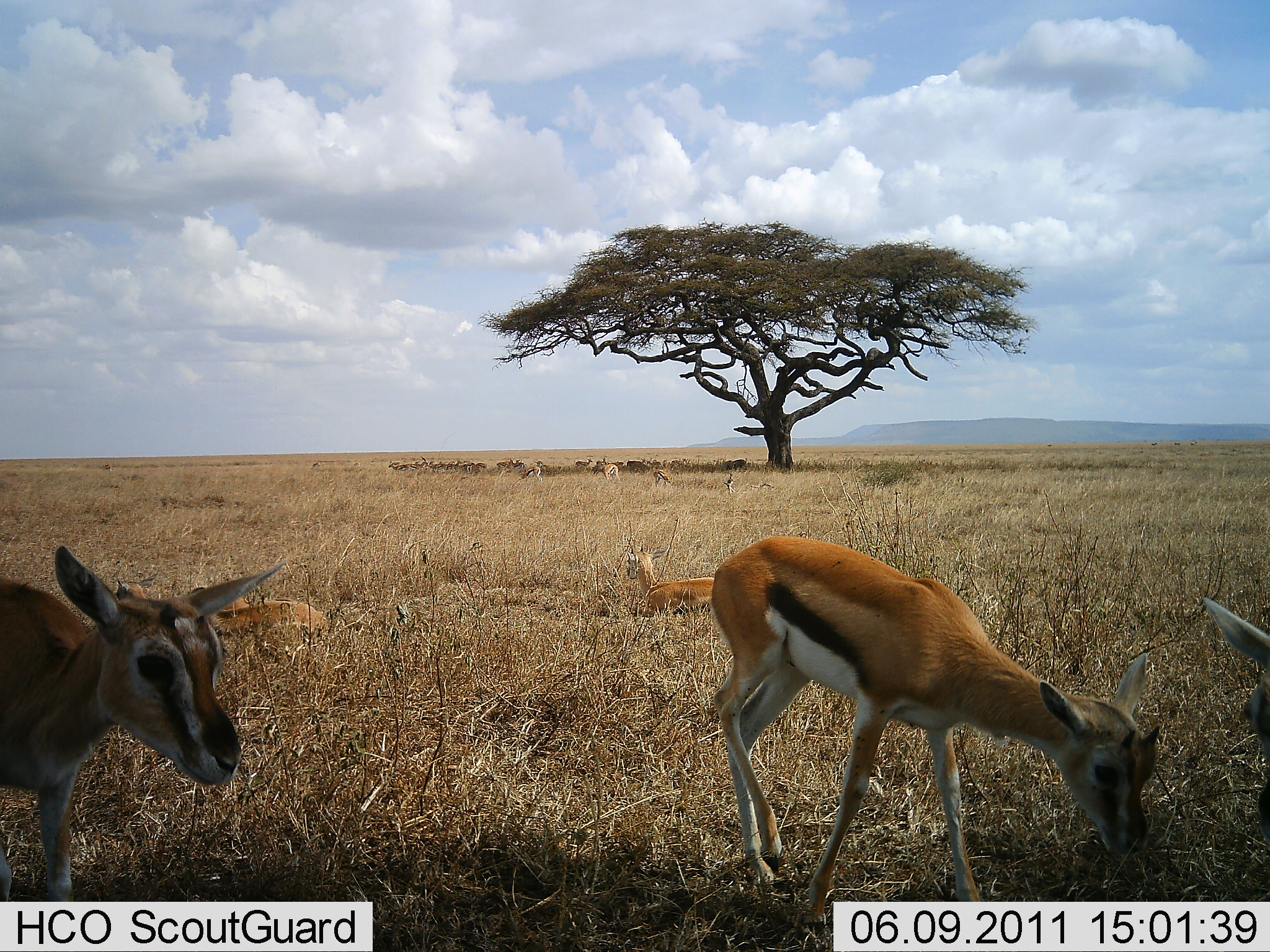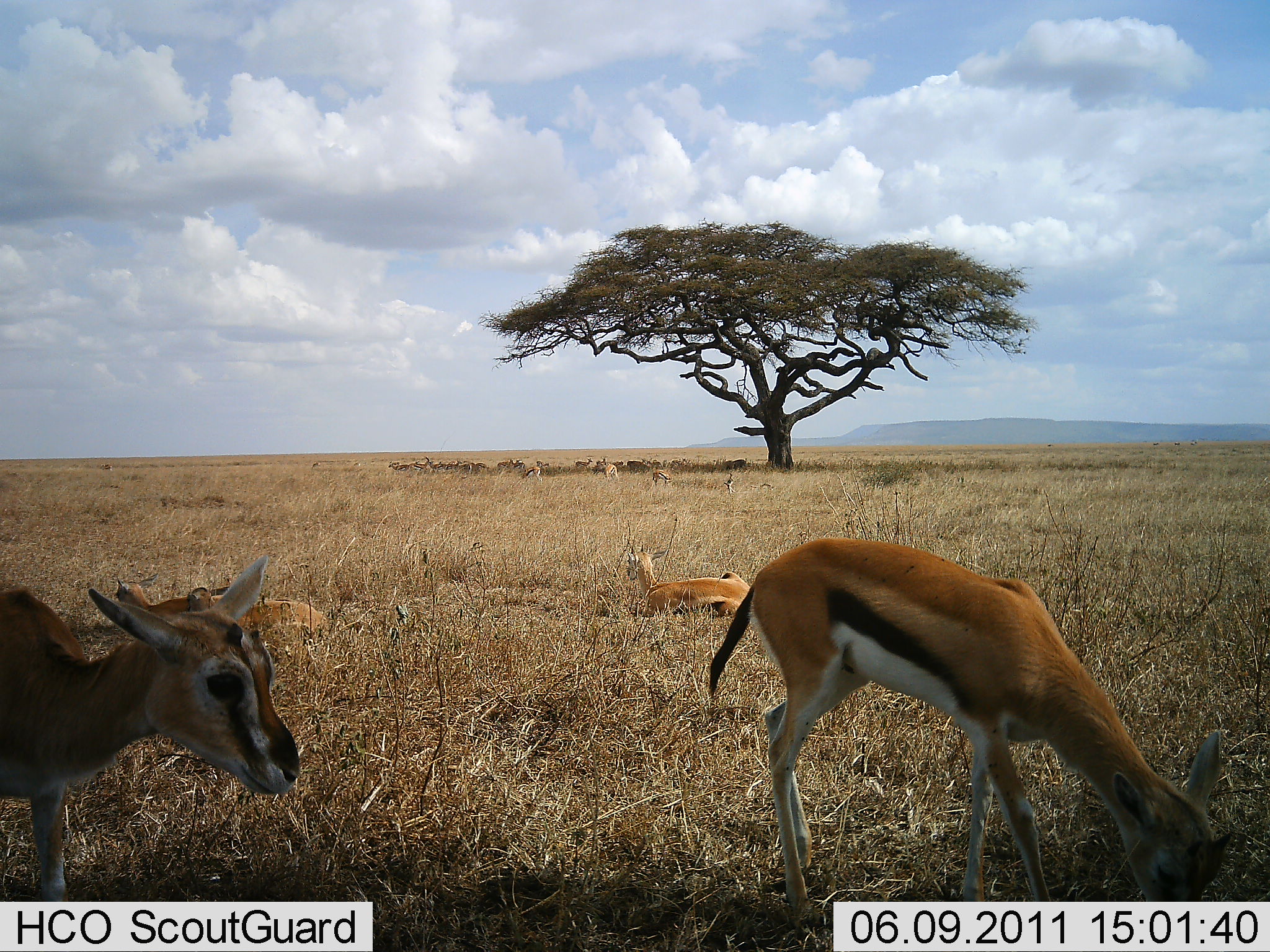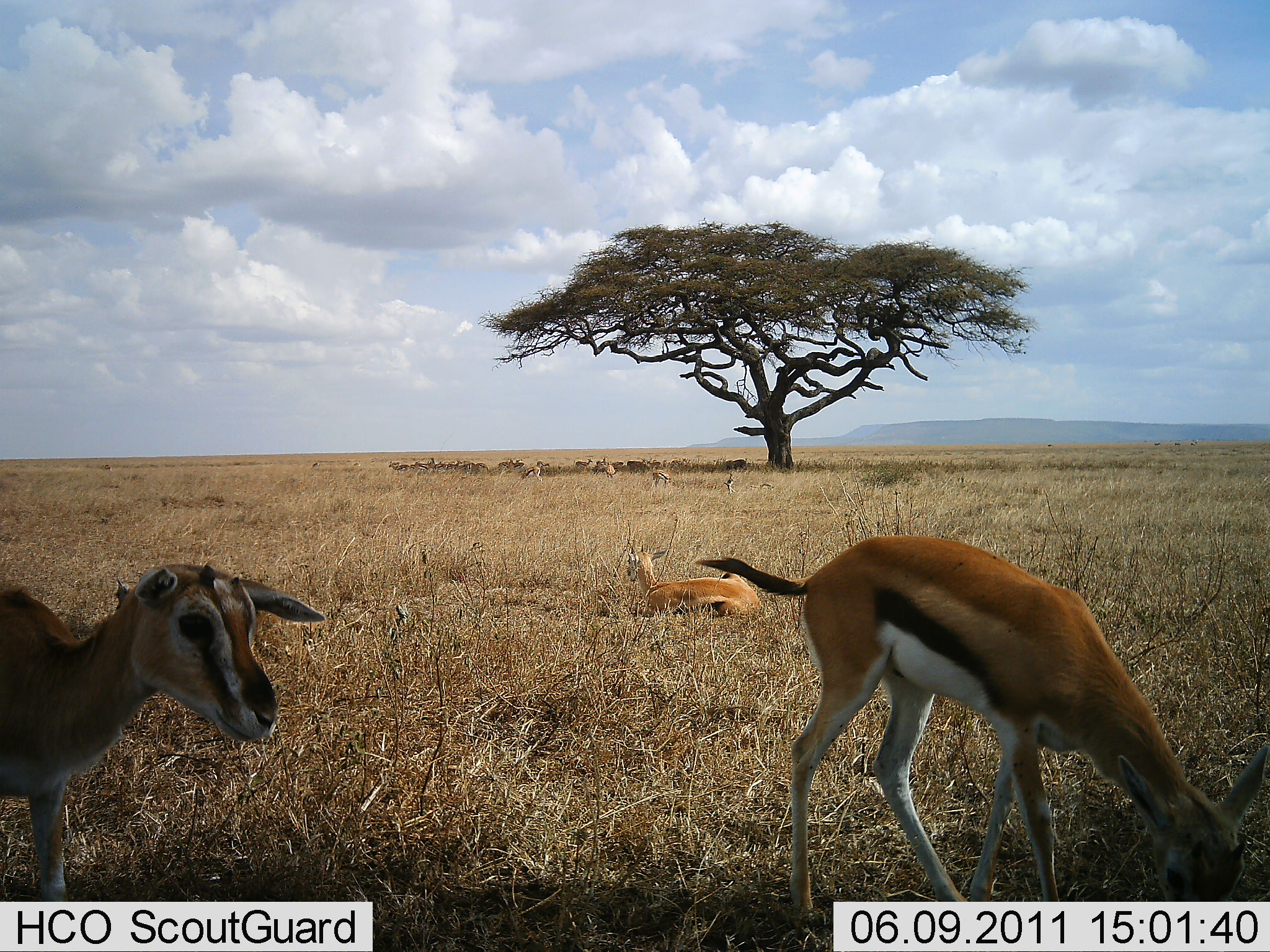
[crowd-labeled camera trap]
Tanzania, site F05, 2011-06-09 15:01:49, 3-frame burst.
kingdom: Animalia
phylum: Chordata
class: Mammalia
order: Artiodactyla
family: Bovidae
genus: Eudorcas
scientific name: Eudorcas thomsonii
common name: thomson's gazelle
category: gazellethomsons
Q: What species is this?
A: Gazellethomsons (thomson's gazelle) (Eudorcas thomsonii).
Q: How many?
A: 9.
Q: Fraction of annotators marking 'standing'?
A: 60%.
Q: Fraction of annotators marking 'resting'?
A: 80%.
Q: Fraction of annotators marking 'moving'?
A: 40%.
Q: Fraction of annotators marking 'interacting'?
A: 0%.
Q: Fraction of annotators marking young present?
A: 30%.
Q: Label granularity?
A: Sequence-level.